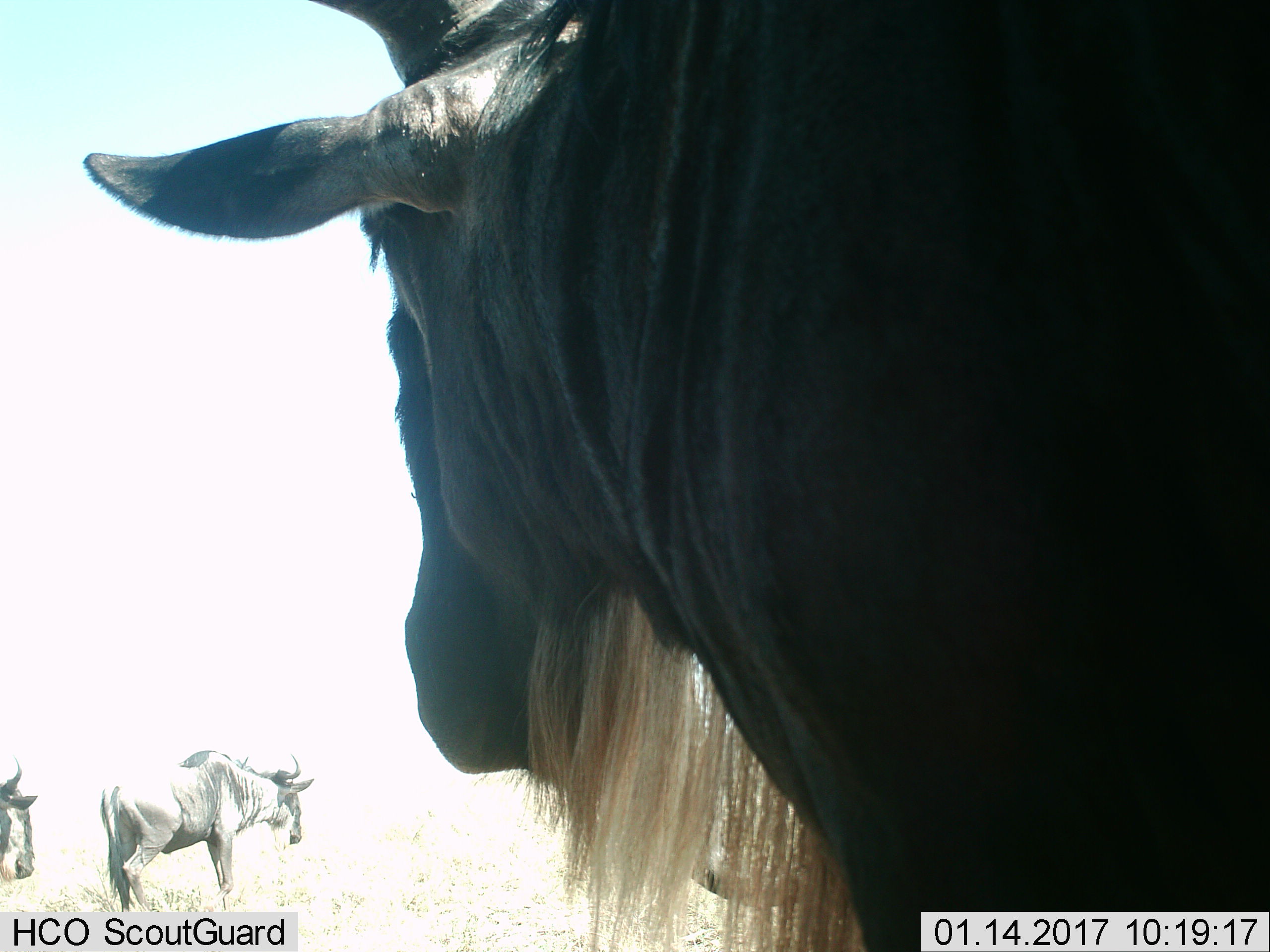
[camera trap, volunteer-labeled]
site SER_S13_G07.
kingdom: Animalia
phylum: Chordata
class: Mammalia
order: Artiodactyla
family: Bovidae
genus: Connochaetes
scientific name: Connochaetes taurinus taurinus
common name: blue wildebeest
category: wildebeestblue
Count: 3.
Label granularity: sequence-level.